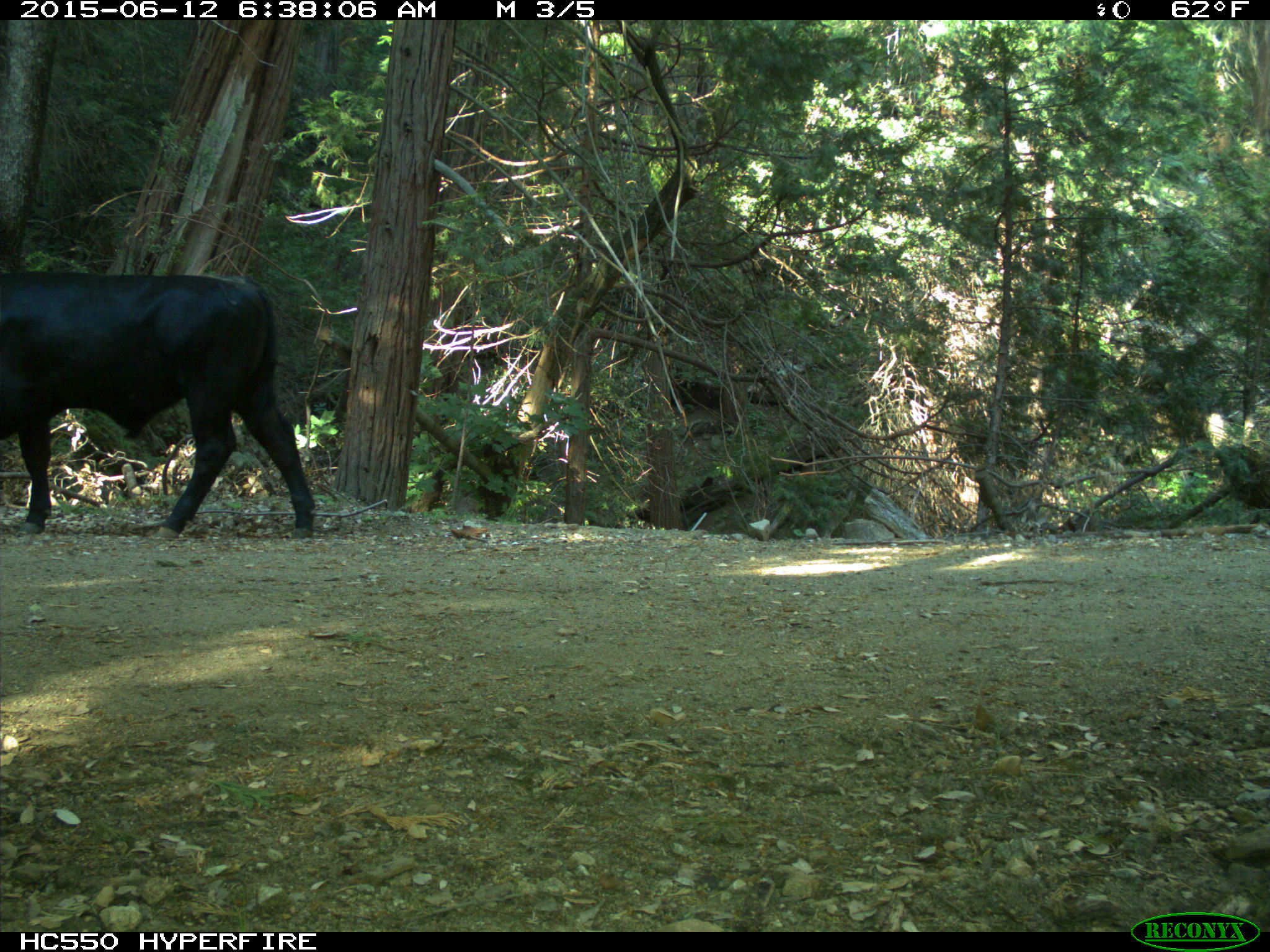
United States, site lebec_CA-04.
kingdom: Animalia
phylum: Chordata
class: Mammalia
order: Artiodactyla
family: Bovidae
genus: Bos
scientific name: Bos taurus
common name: domestic cow